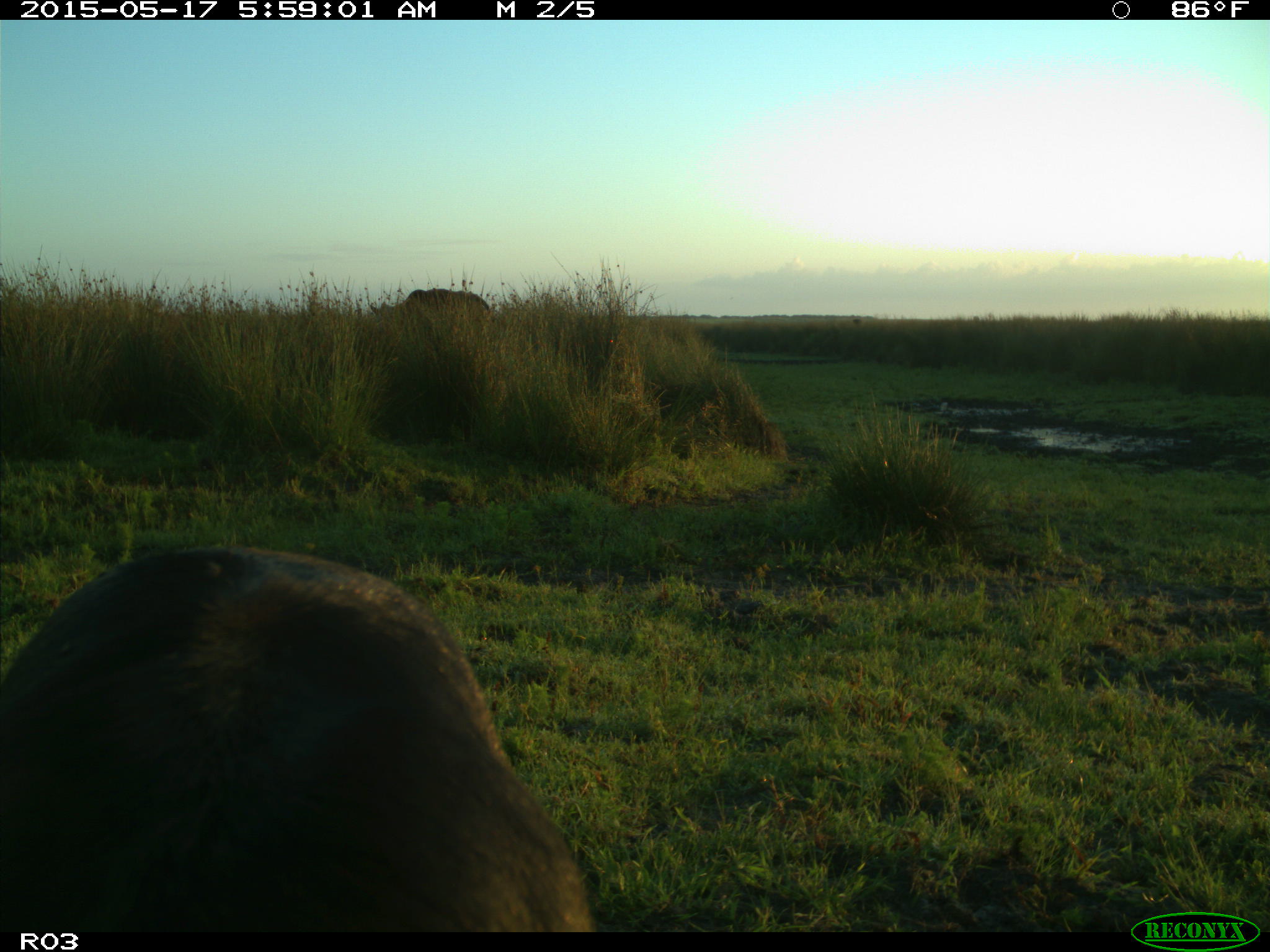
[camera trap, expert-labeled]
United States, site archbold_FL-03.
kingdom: Animalia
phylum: Chordata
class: Mammalia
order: Artiodactyla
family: Bovidae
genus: Bos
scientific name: Bos taurus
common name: domestic cow